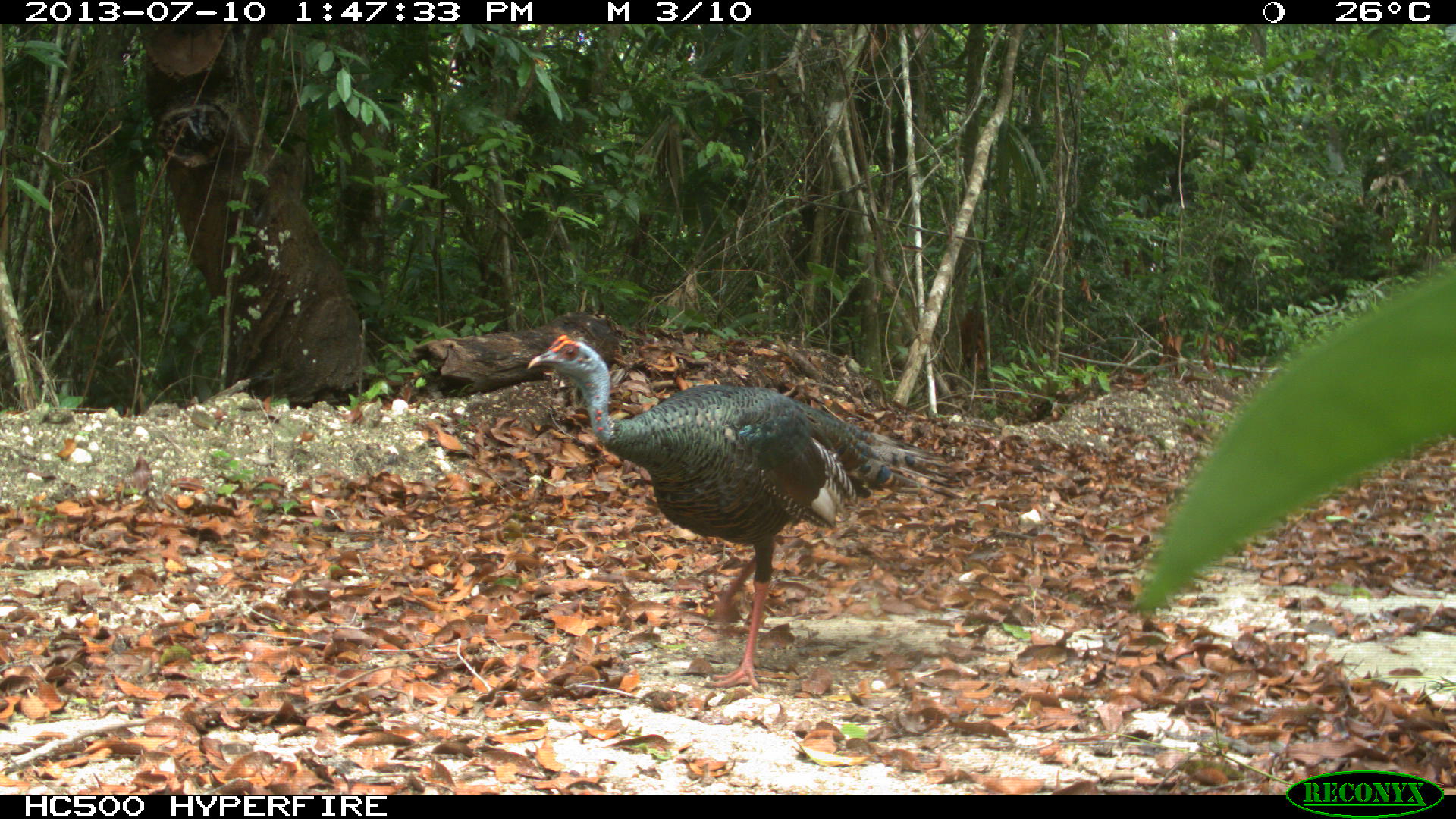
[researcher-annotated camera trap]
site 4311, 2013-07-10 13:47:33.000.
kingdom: Animalia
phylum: Chordata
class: Aves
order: Galliformes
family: Phasianidae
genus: Meleagris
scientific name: Meleagris ocellata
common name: ocellated turkey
Meleagris ocellata (ocellated turkey), count 1, sex male.